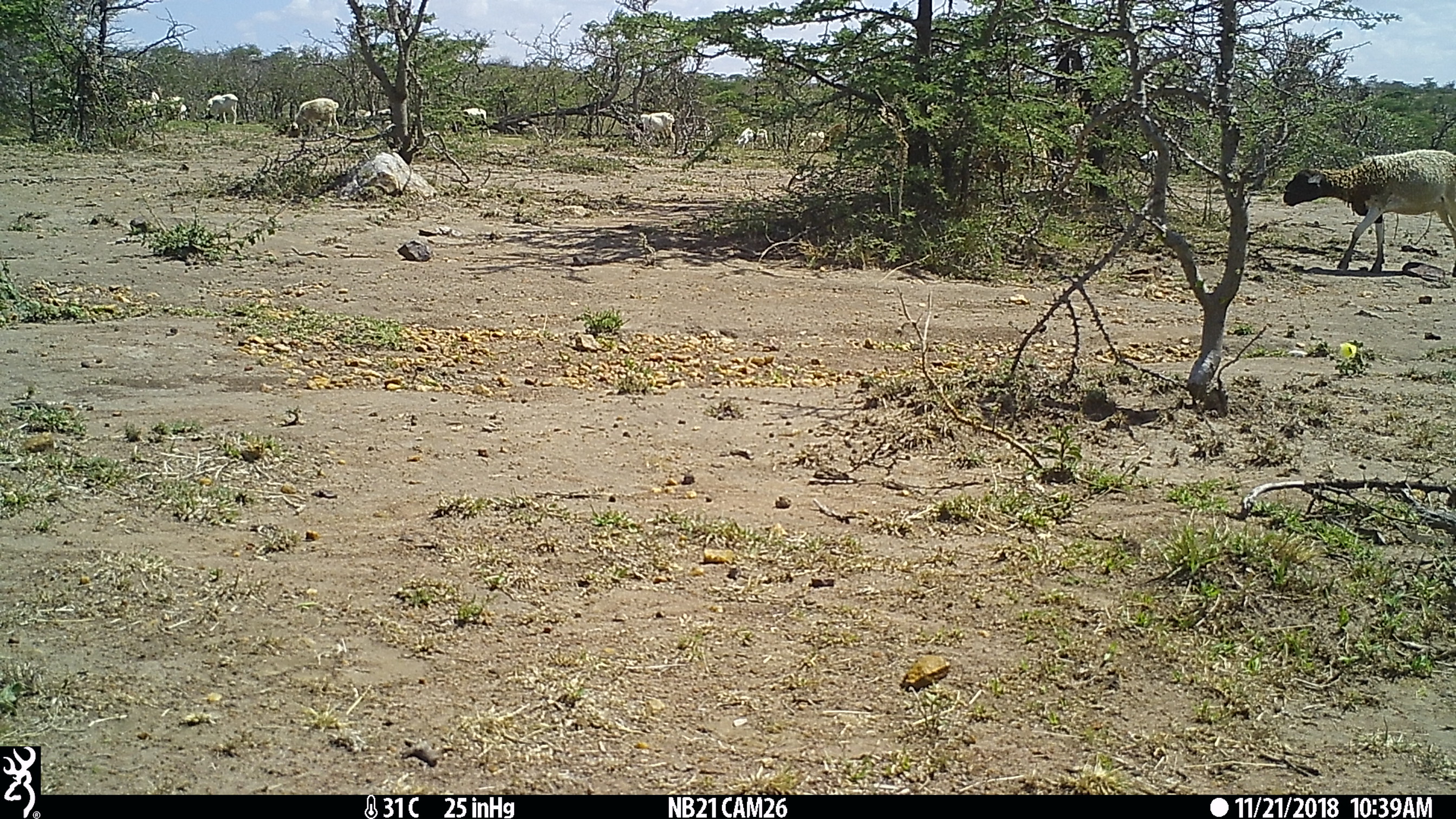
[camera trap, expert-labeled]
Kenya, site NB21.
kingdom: Animalia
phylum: Chordata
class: Mammalia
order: Artiodactyla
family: Bovidae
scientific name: Bovidae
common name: sheep or goat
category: shoat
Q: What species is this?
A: Shoat (sheep or goat) (Bovidae).